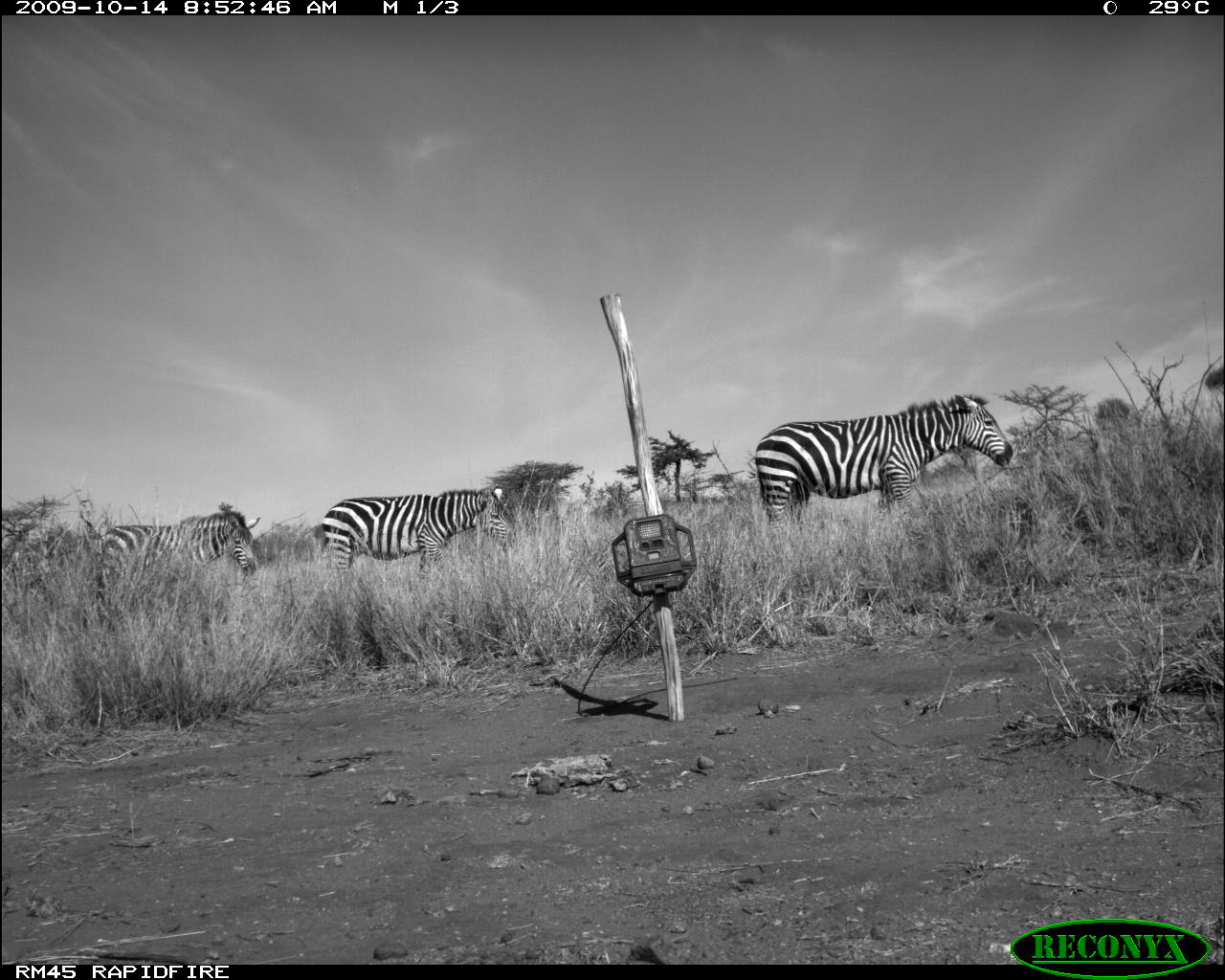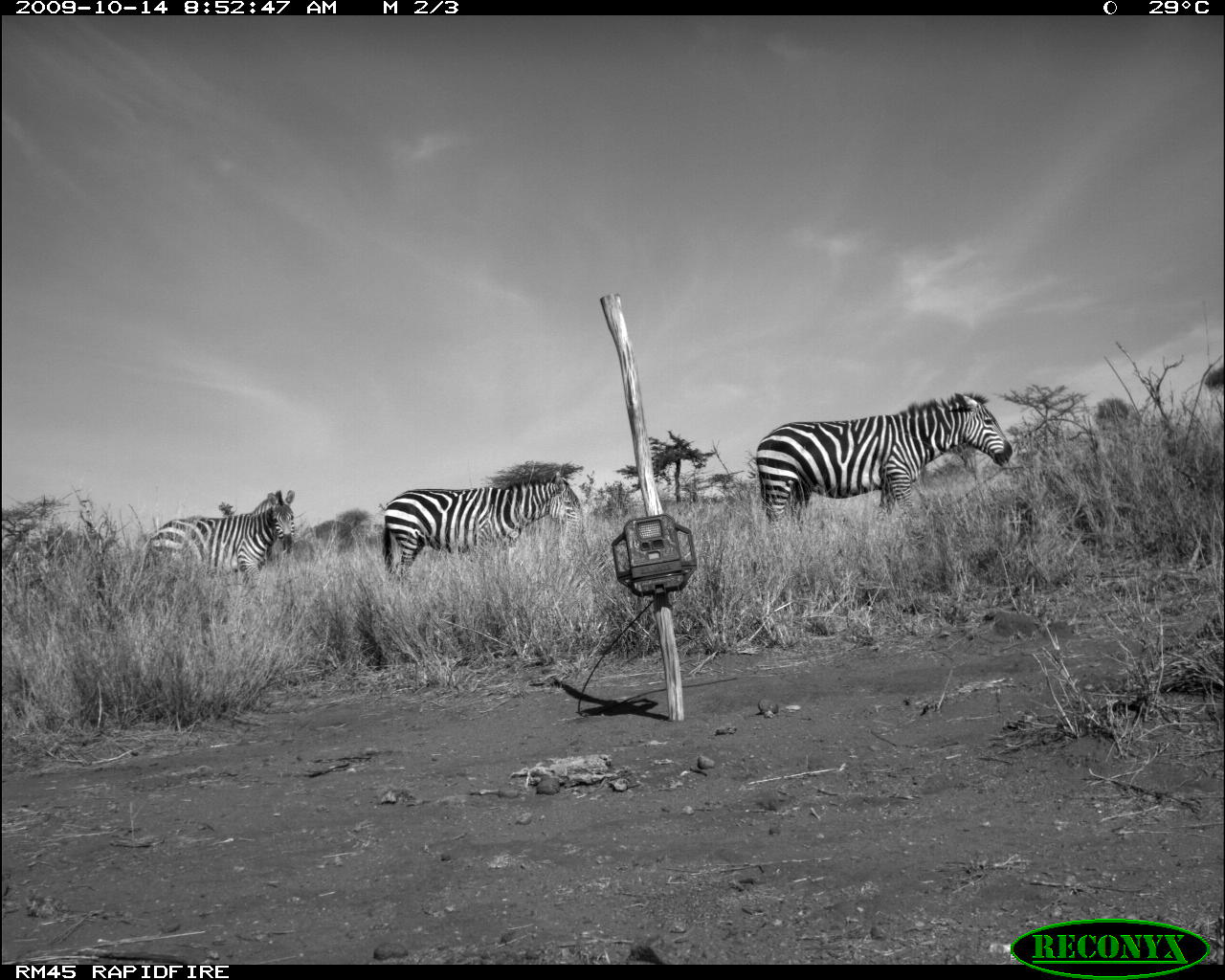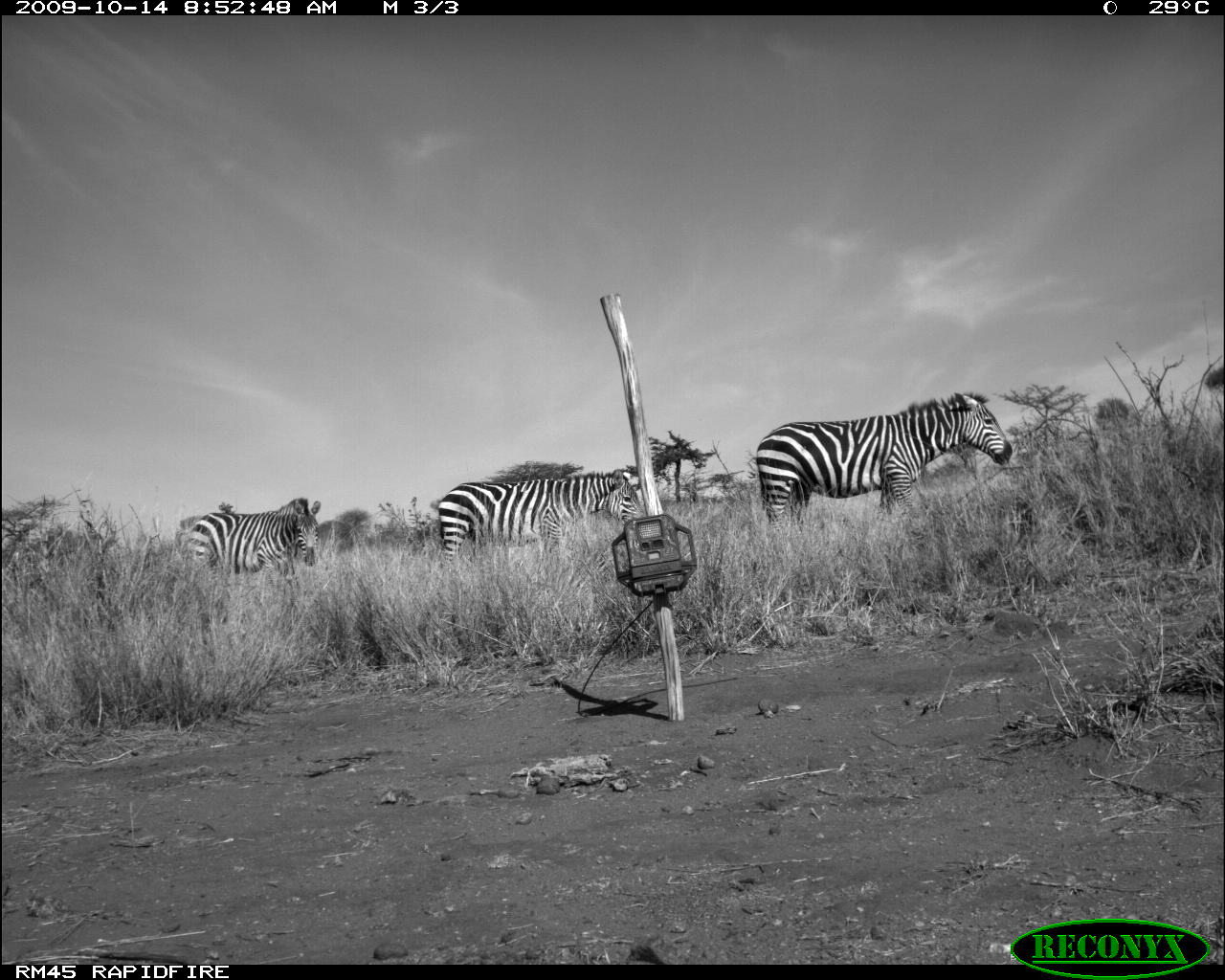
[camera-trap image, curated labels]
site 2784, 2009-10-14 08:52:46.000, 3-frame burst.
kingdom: Animalia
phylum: Chordata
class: Mammalia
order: Perissodactyla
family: Equidae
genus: Equus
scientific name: Equus quagga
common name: plains zebra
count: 3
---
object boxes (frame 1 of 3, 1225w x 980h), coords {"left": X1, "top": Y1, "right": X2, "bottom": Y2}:
equus quagga: {"left": 755, "top": 391, "right": 1013, "bottom": 530}; {"left": 321, "top": 483, "right": 517, "bottom": 579}; {"left": 98, "top": 504, "right": 257, "bottom": 591}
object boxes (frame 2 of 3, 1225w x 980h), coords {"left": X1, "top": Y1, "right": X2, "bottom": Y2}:
equus quagga: {"left": 756, "top": 392, "right": 1012, "bottom": 530}; {"left": 380, "top": 472, "right": 584, "bottom": 583}; {"left": 142, "top": 489, "right": 295, "bottom": 585}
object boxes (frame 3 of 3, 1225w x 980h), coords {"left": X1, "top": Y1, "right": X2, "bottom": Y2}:
equus quagga: {"left": 754, "top": 389, "right": 1012, "bottom": 527}; {"left": 438, "top": 466, "right": 644, "bottom": 563}; {"left": 186, "top": 494, "right": 321, "bottom": 588}